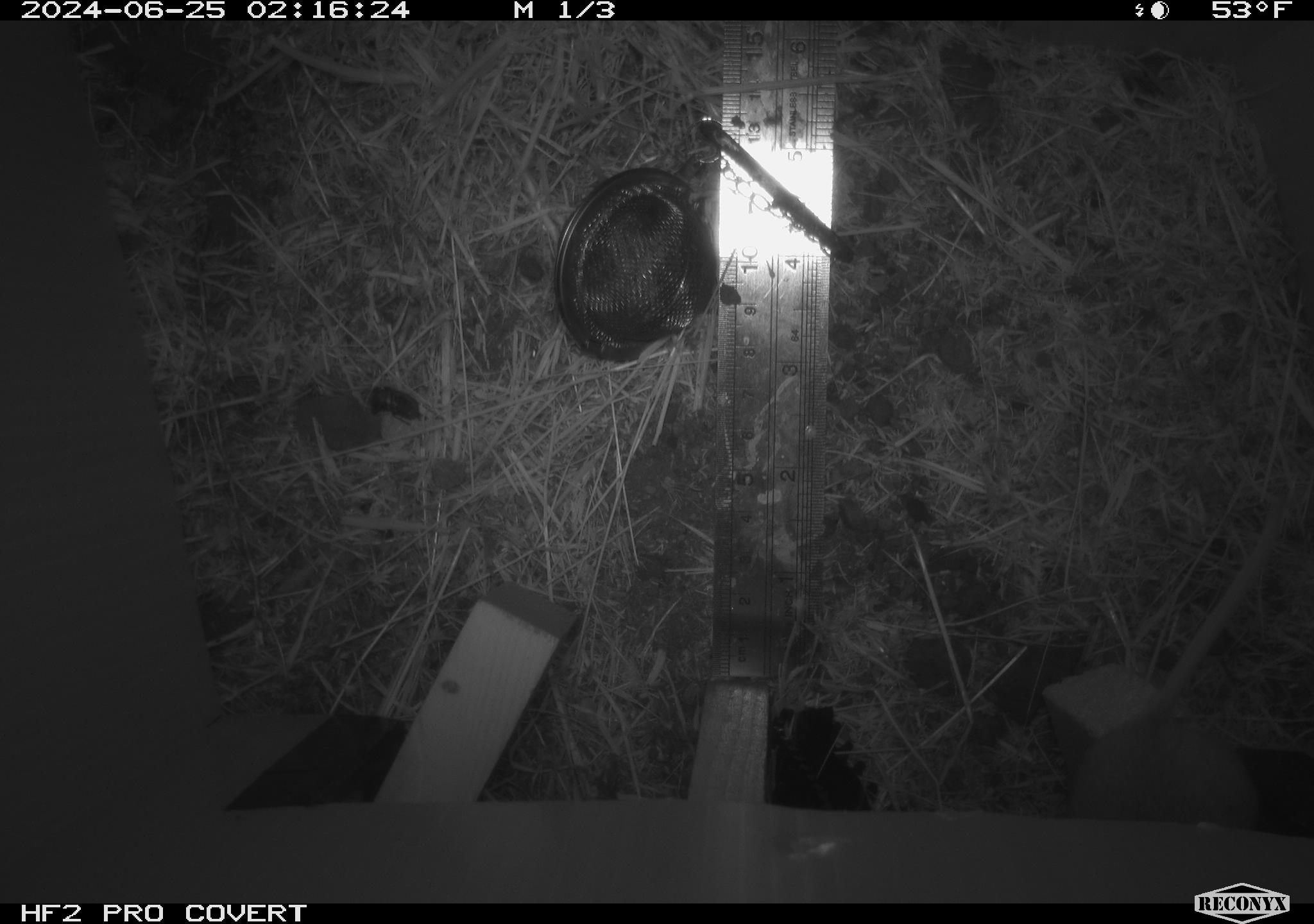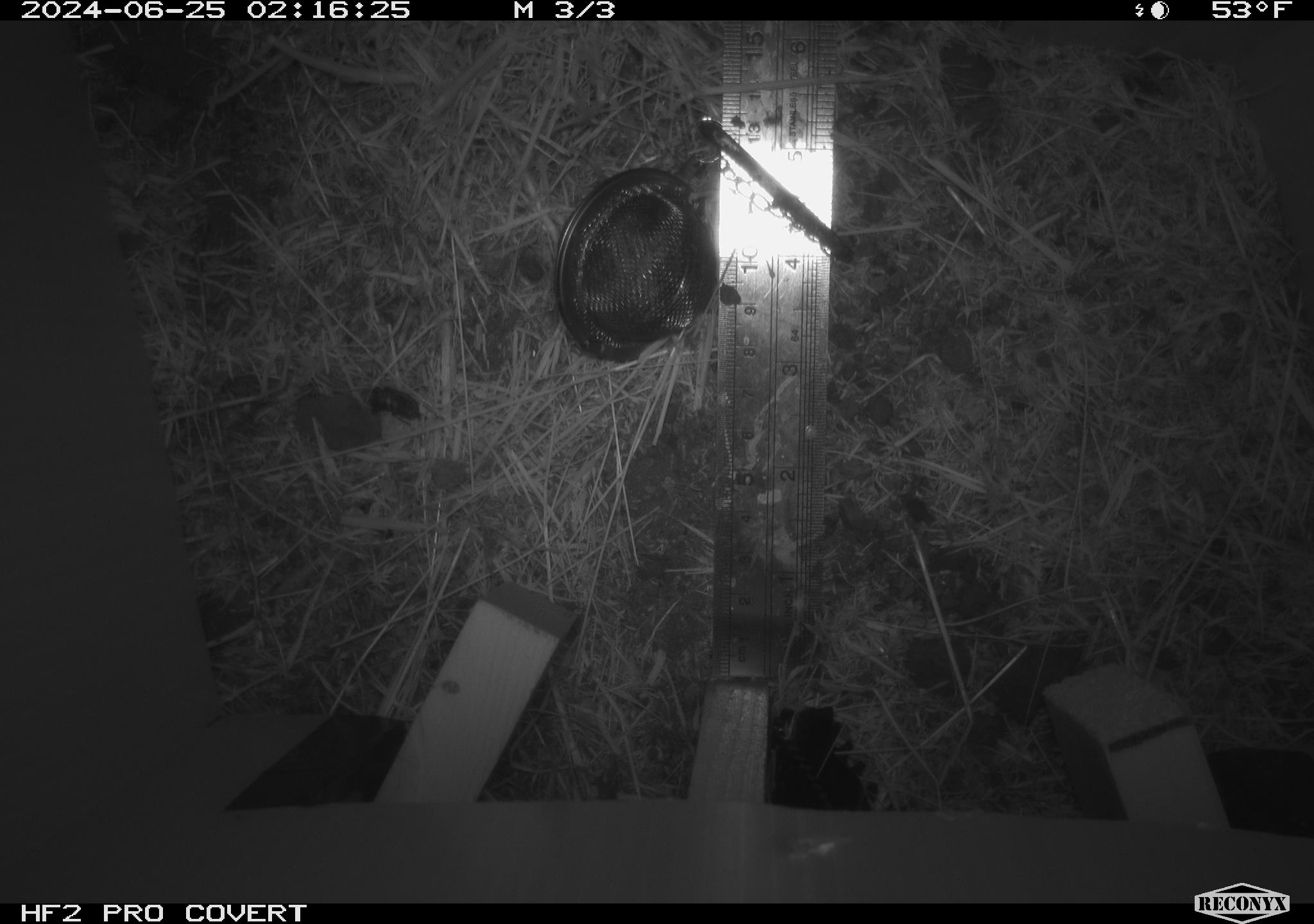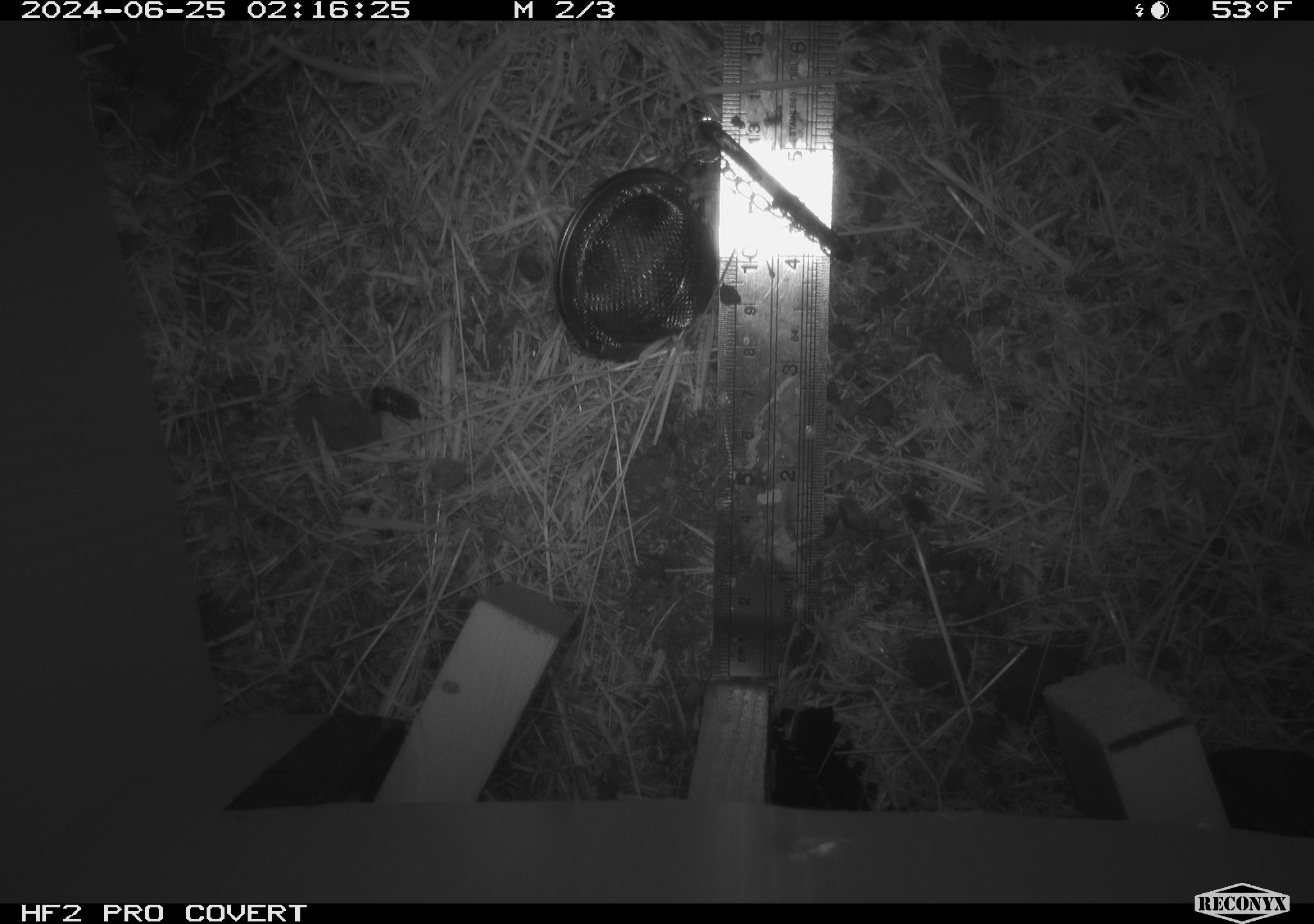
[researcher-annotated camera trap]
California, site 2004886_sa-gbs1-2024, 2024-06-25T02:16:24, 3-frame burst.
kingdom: Animalia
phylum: Chordata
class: Mammalia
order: Rodentia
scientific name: Rodentia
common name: mouse species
Mouse species (Rodentia).